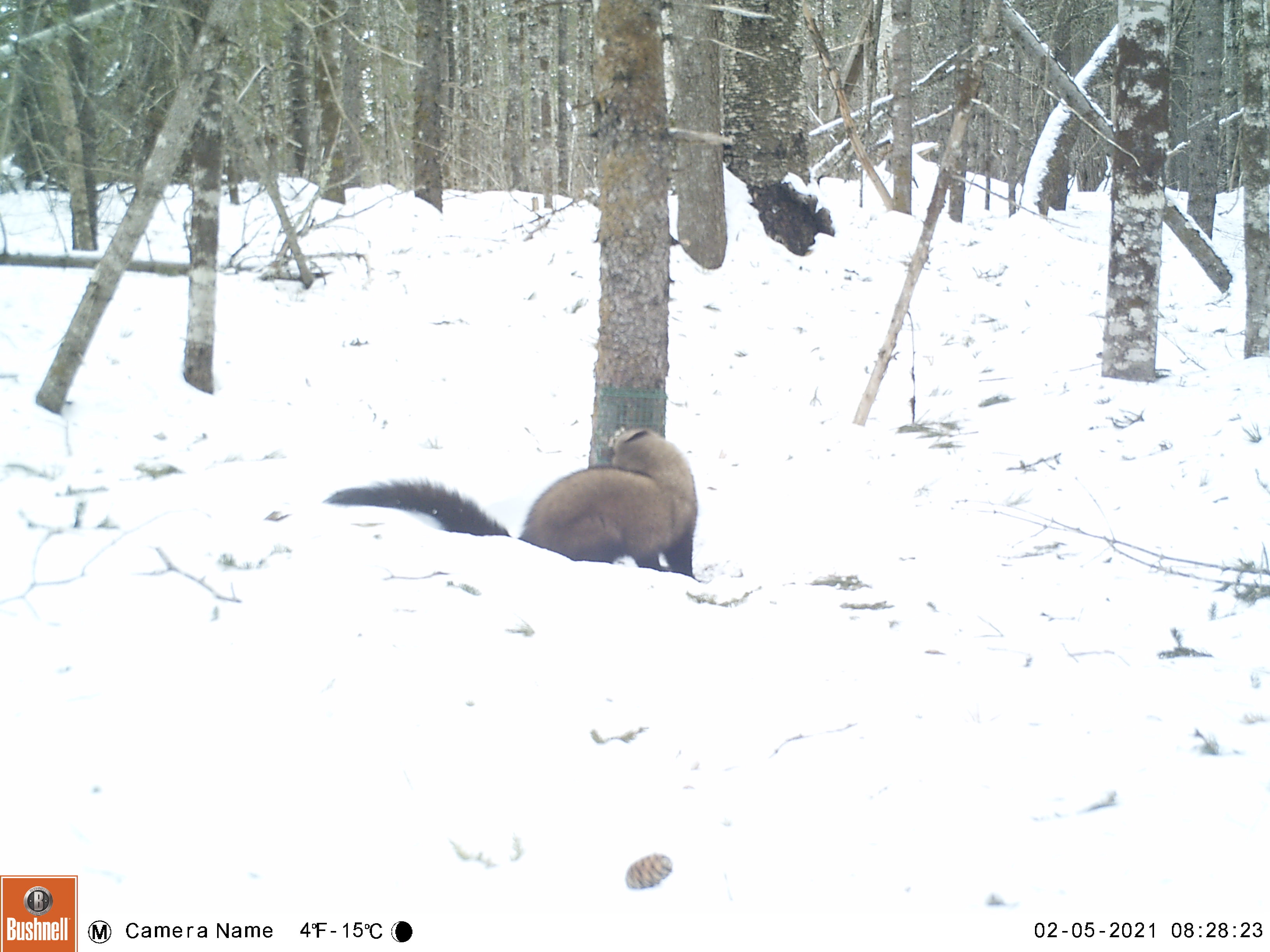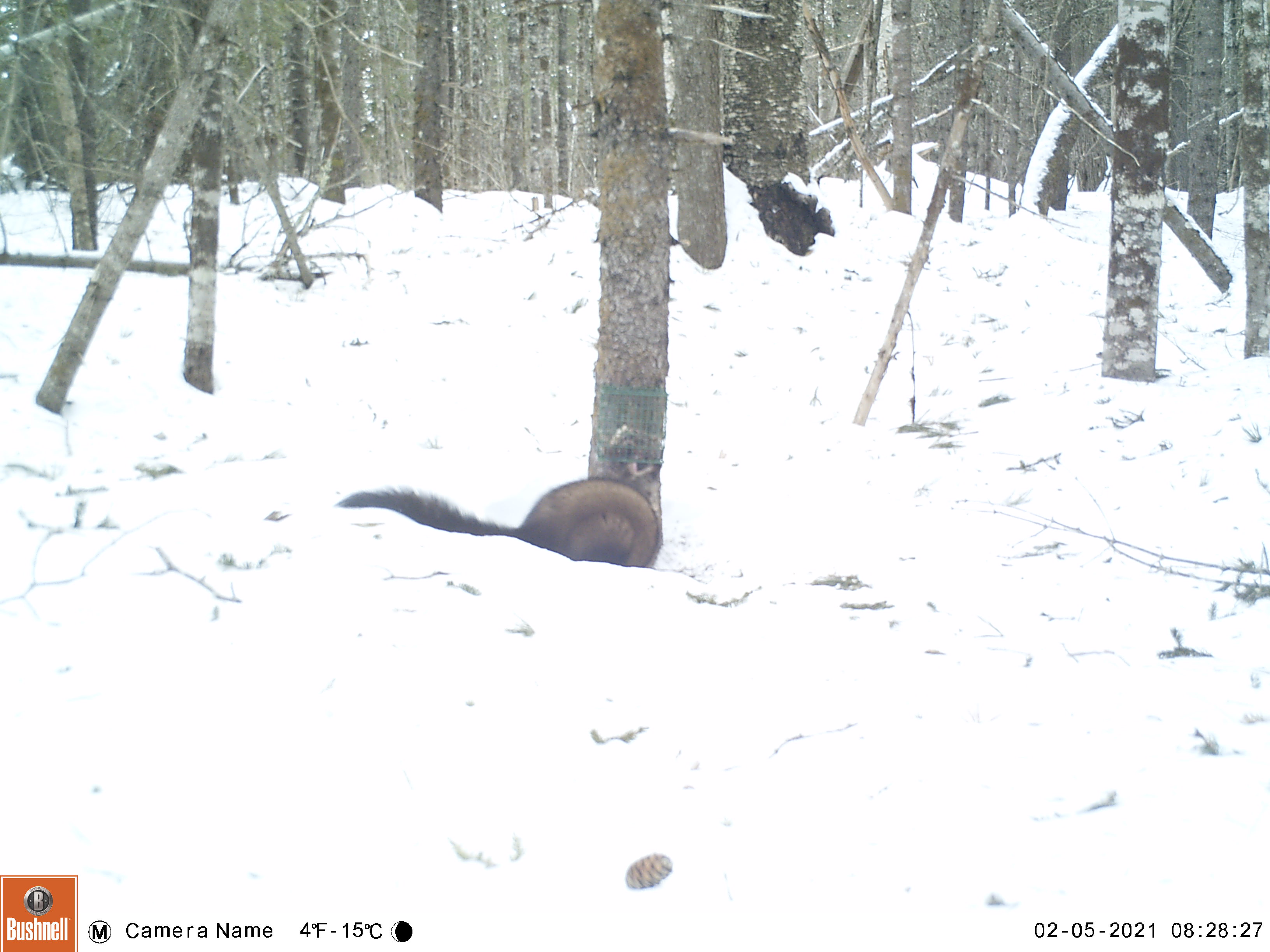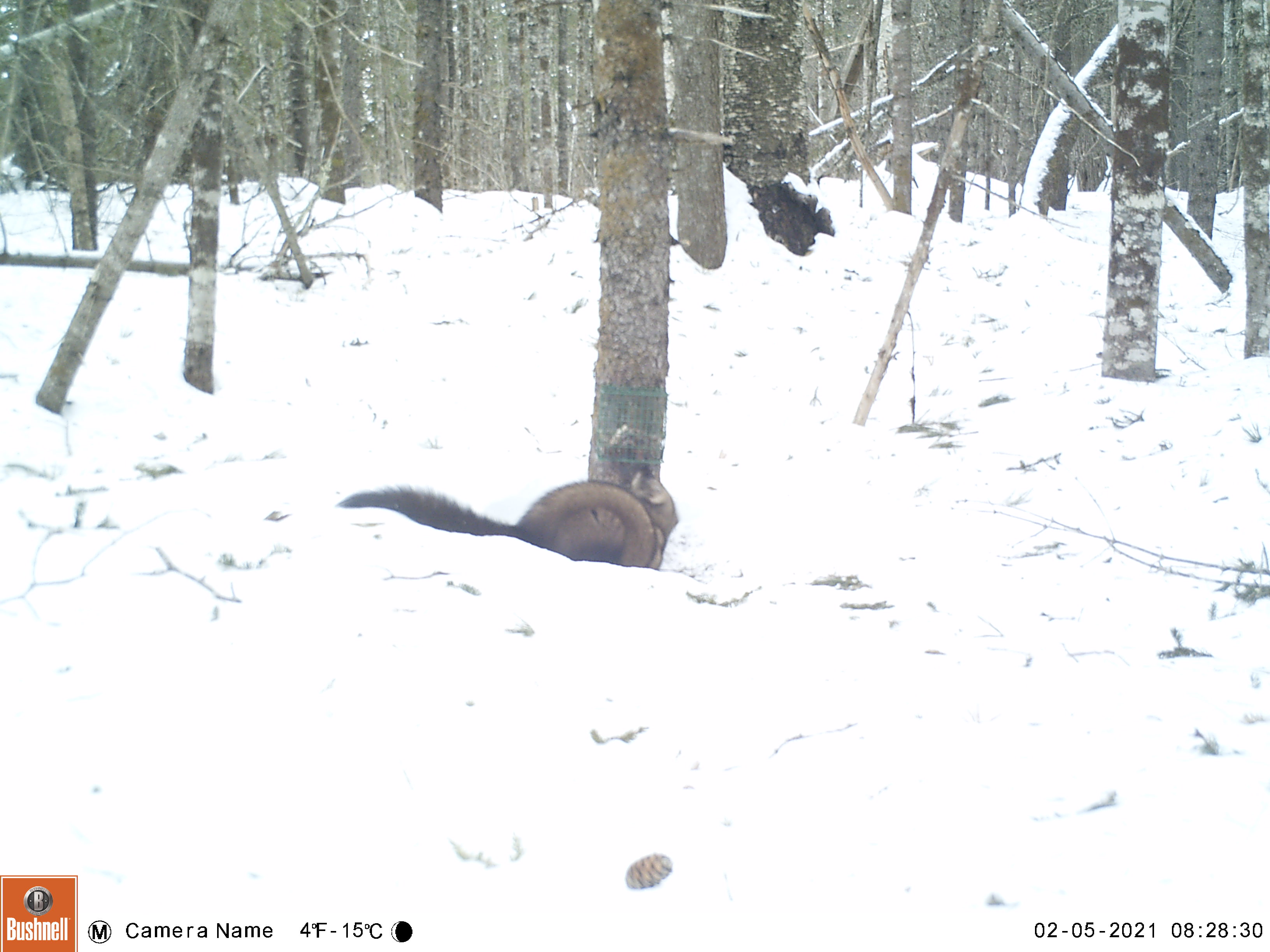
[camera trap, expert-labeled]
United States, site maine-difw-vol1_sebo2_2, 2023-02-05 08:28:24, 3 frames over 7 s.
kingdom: Animalia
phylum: Chordata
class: Mammalia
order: Carnivora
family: Mustelidae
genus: Pekania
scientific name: Pekania pennanti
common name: fisher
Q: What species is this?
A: Fisher (Pekania pennanti).